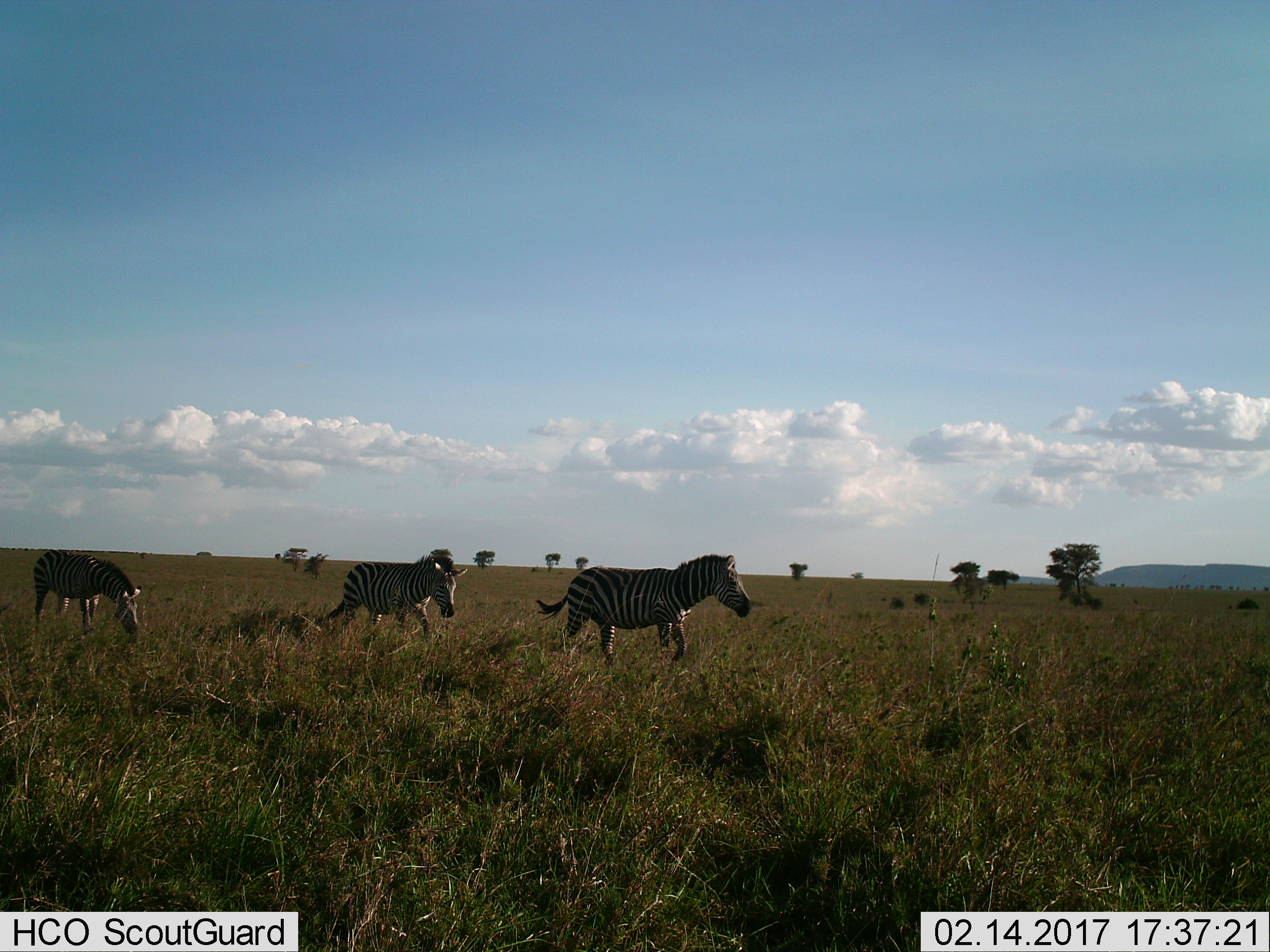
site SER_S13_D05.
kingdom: Animalia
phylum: Chordata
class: Mammalia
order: Perissodactyla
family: Equidae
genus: Equus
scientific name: Equus quagga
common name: plains zebra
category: zebraplains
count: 3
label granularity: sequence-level